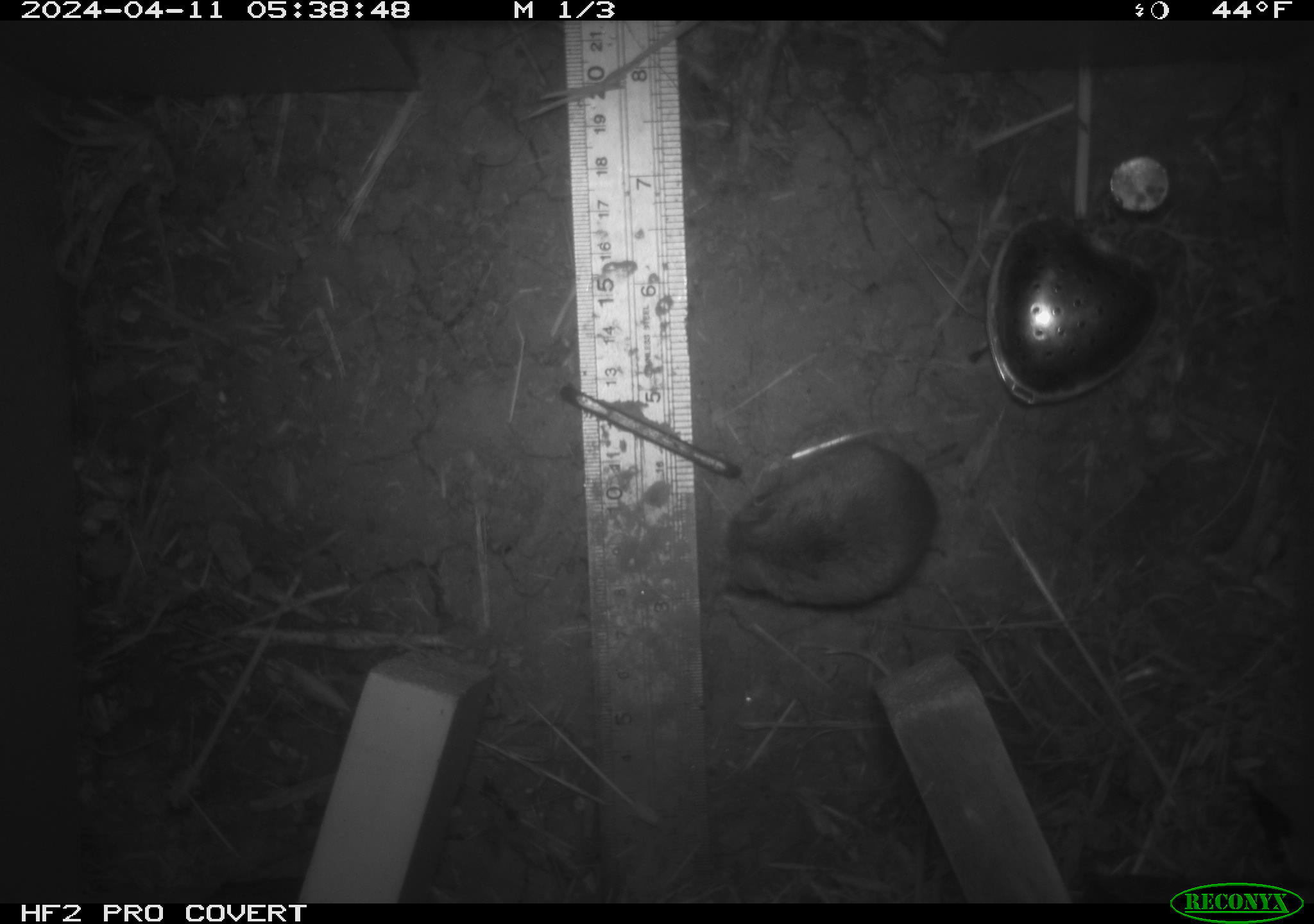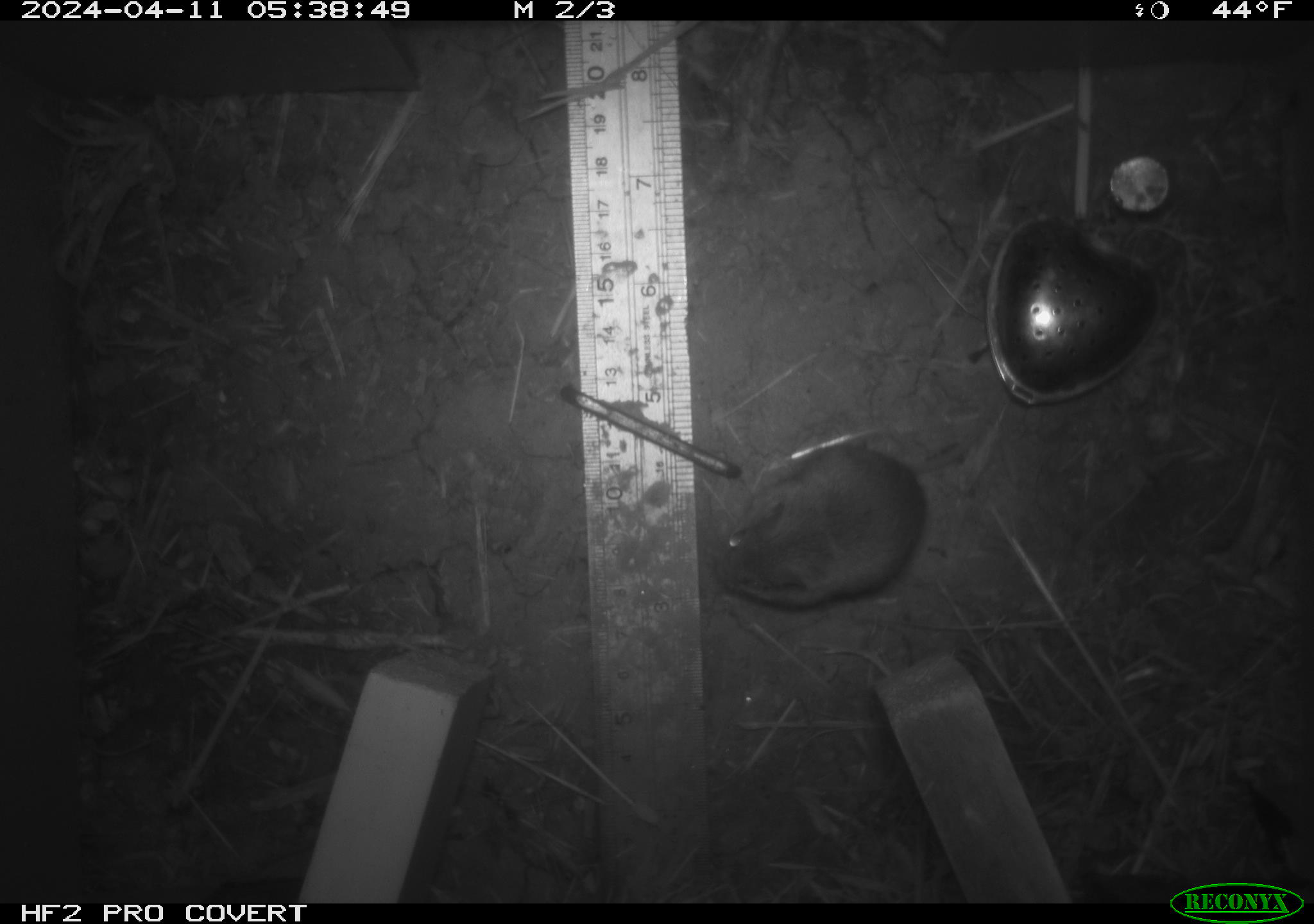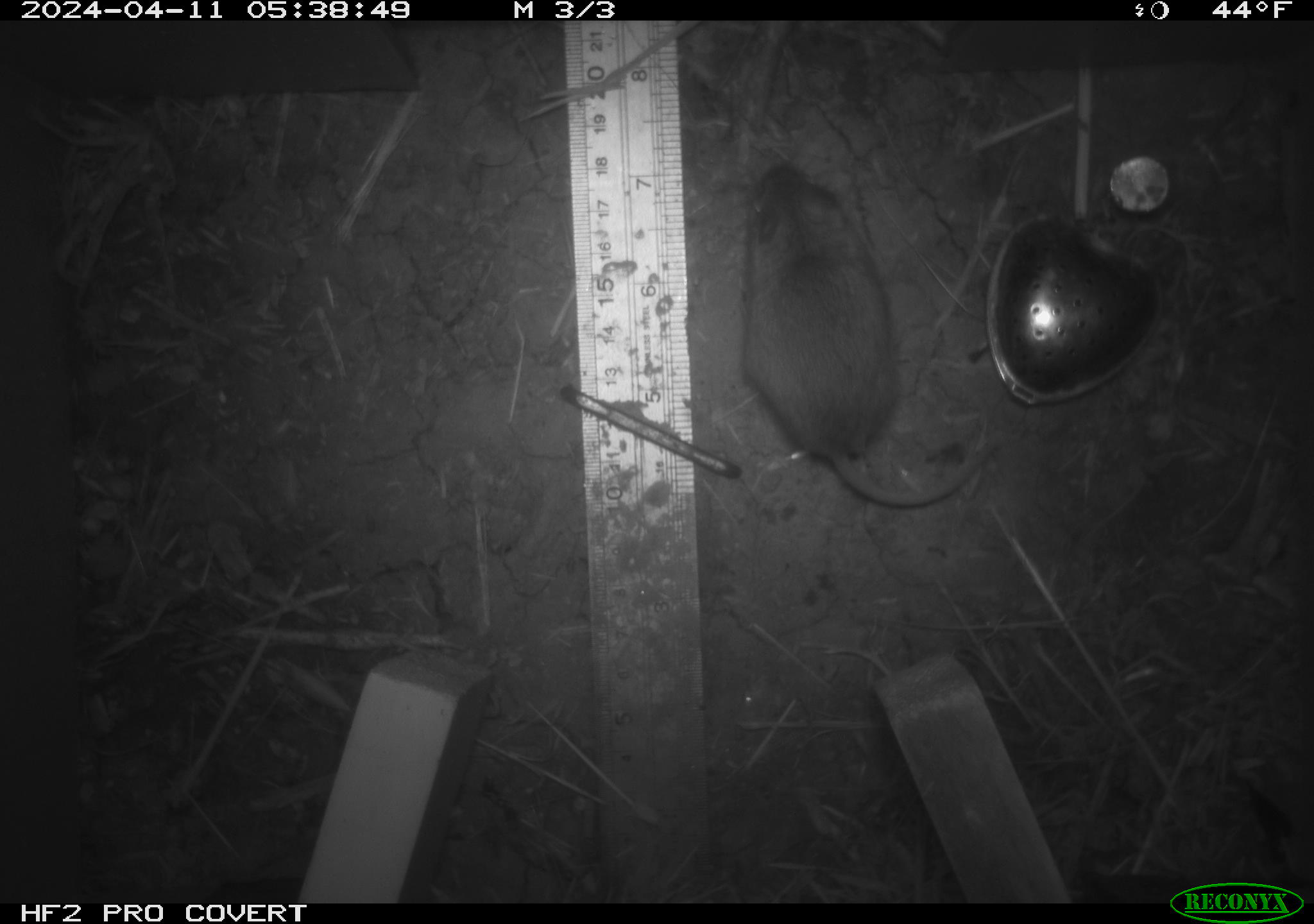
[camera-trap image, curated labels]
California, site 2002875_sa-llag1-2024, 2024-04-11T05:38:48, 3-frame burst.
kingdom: Animalia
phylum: Chordata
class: Mammalia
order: Rodentia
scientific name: Rodentia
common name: mouse species